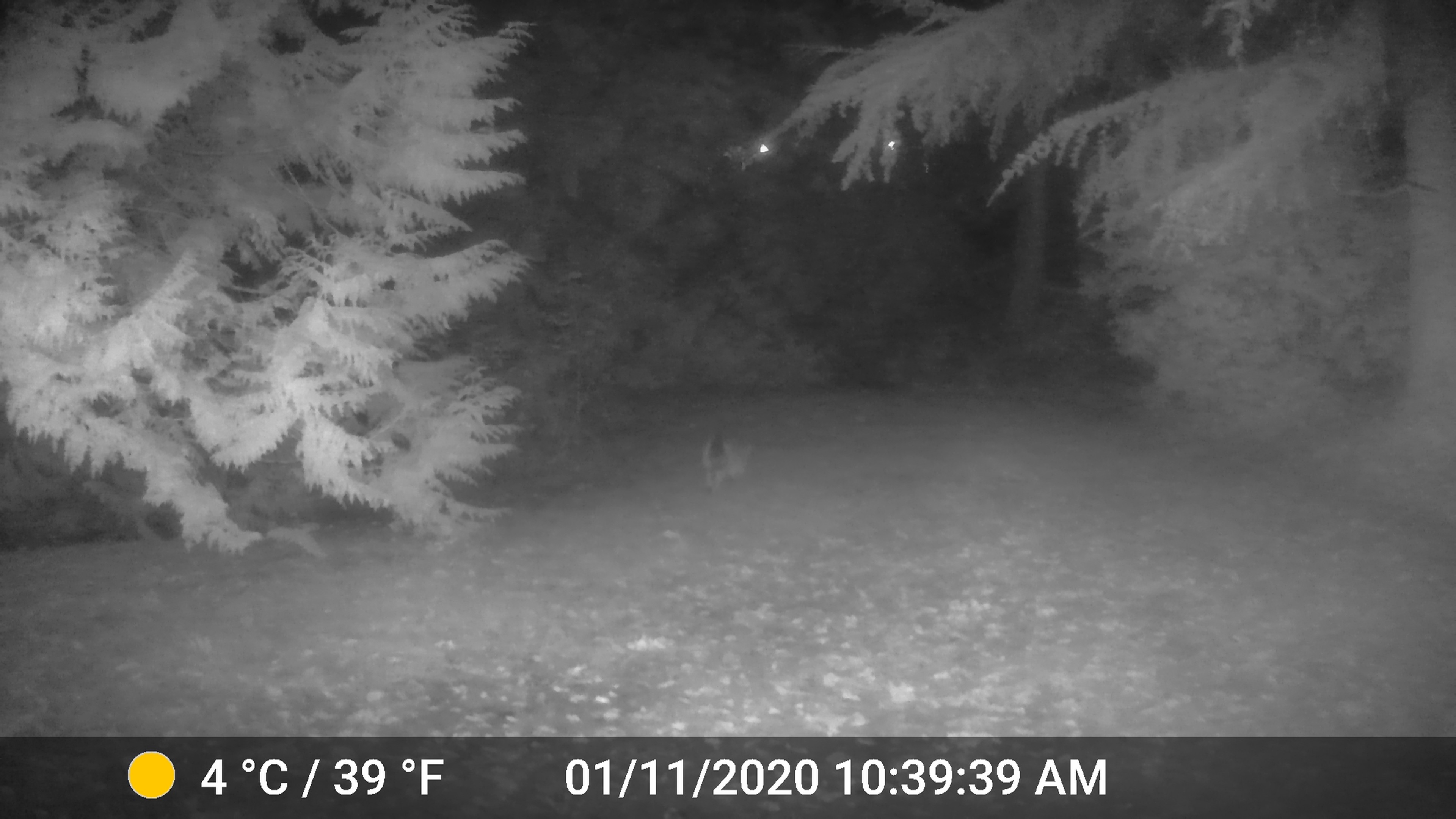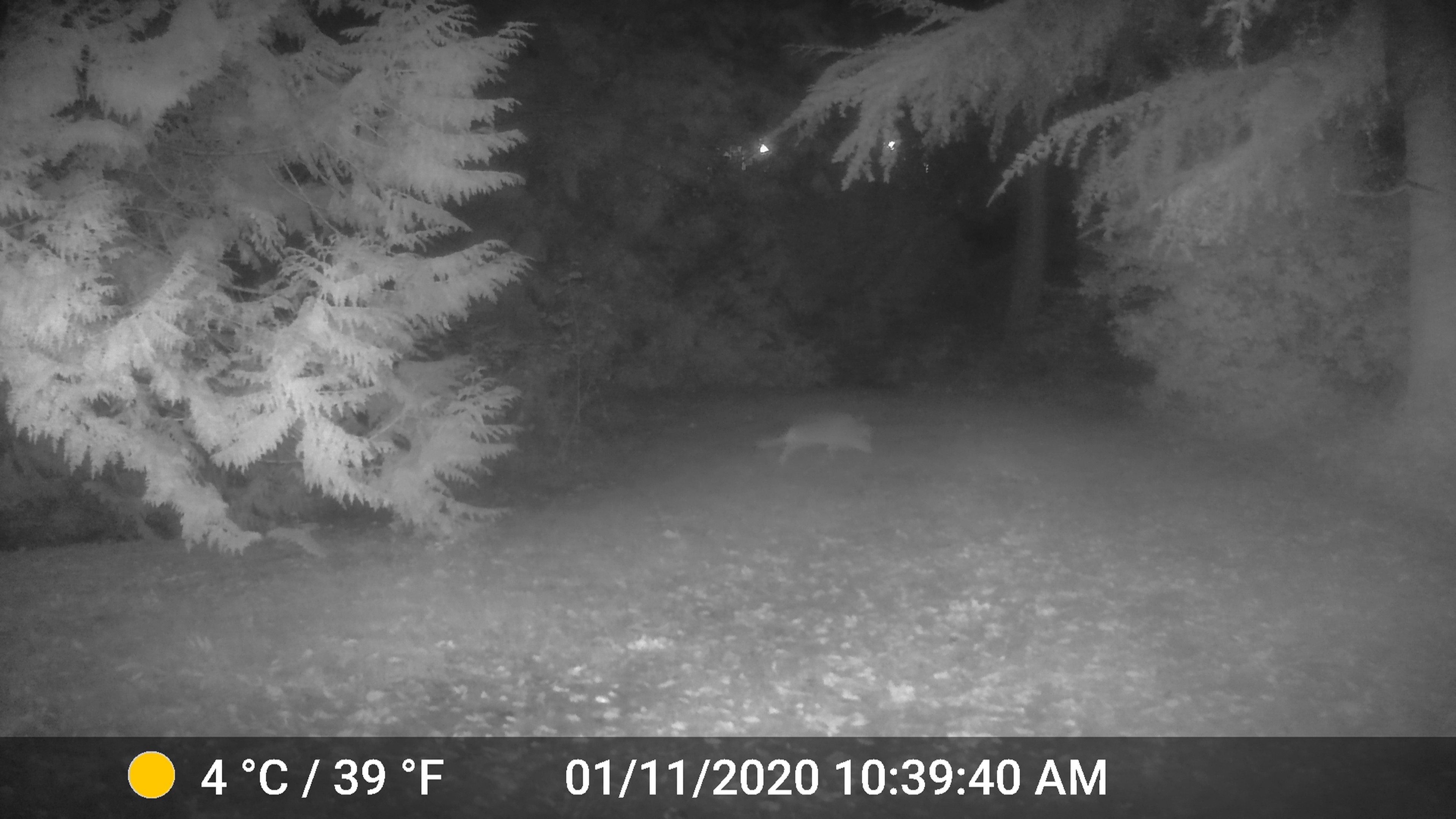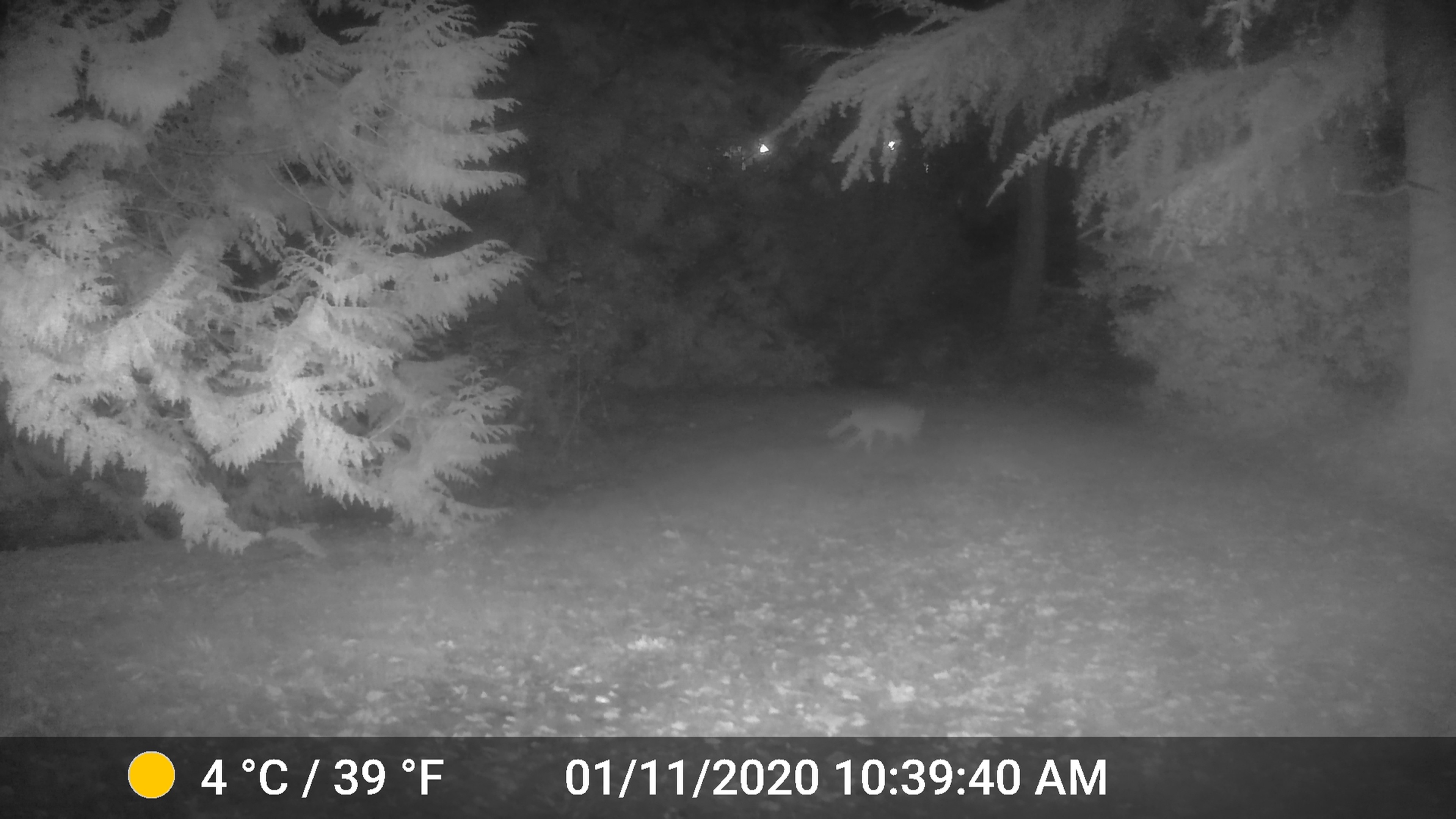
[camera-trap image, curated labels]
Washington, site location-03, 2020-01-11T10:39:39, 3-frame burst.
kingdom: Animalia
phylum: Chordata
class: Mammalia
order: Carnivora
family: Canidae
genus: Canis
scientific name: Canis latrans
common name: coyote